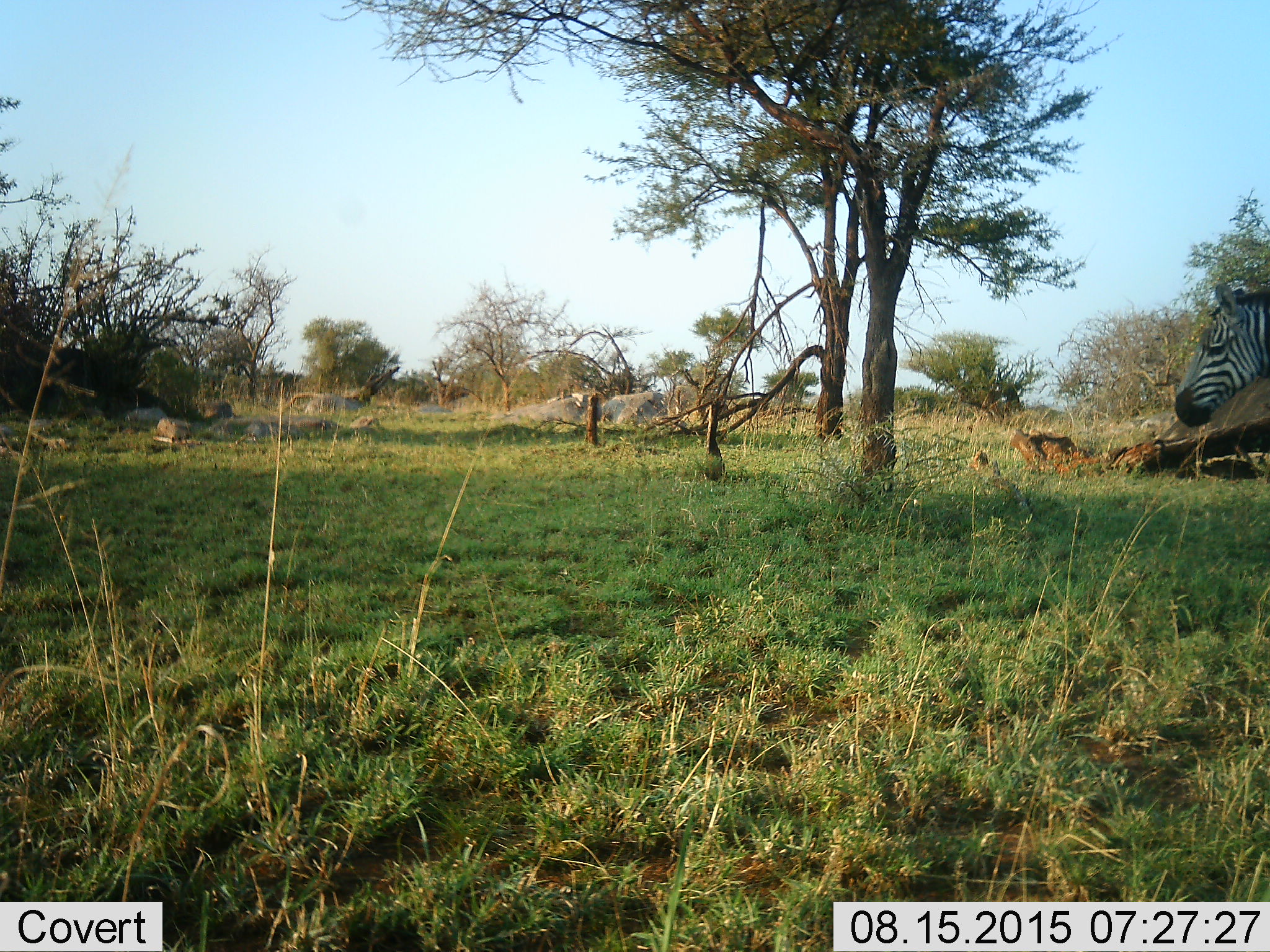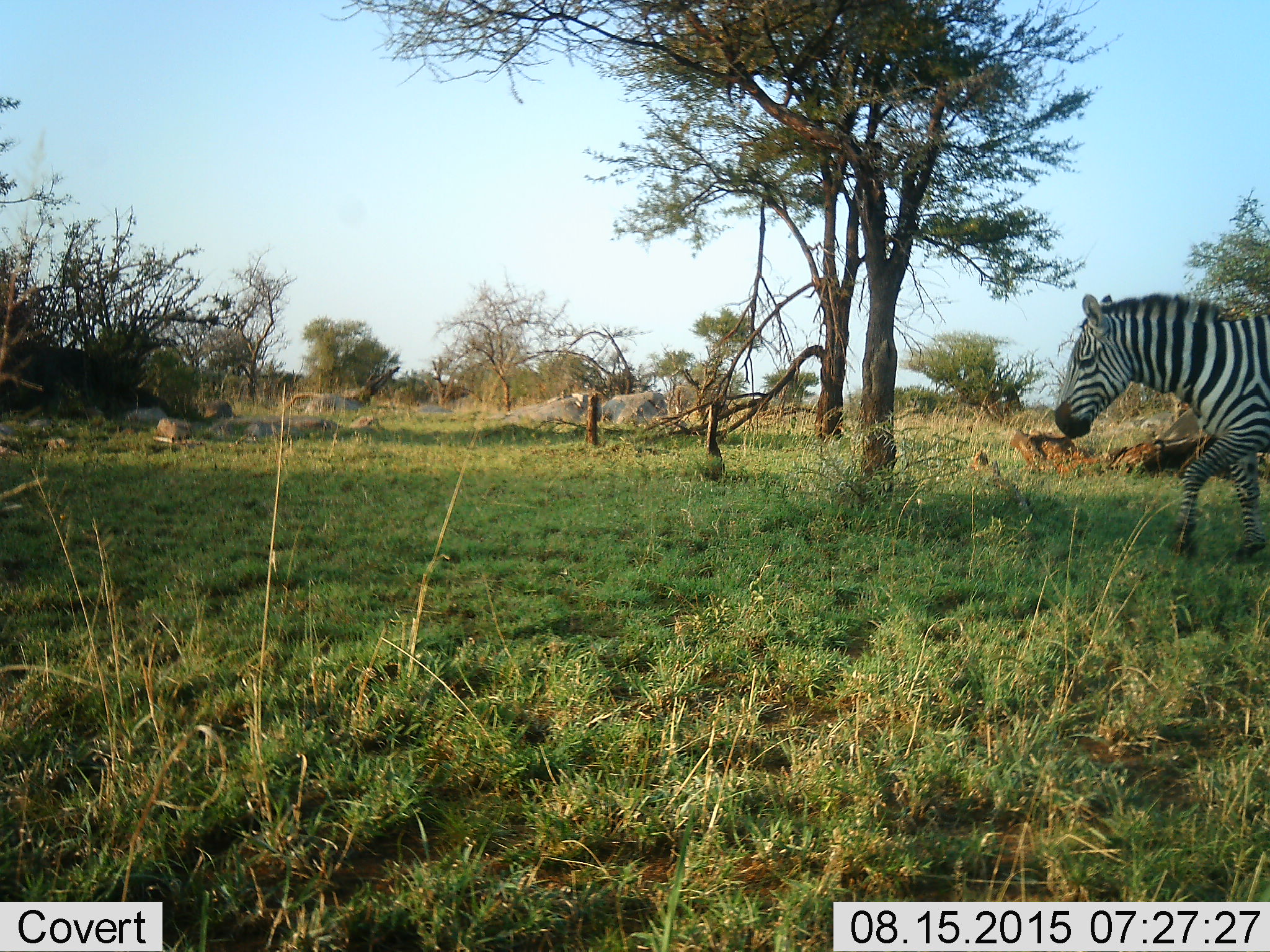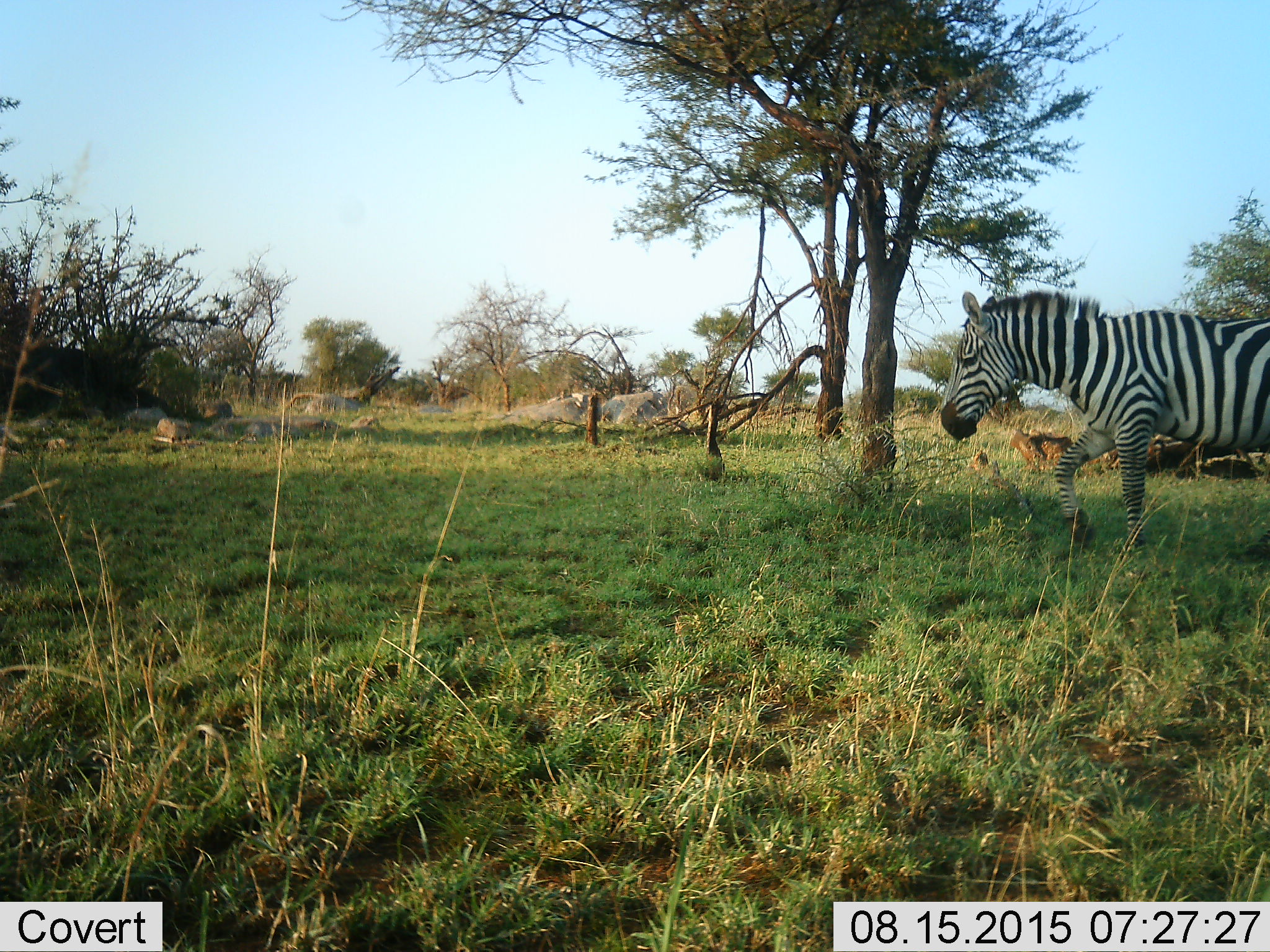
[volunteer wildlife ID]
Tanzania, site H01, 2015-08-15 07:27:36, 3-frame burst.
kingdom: Animalia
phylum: Chordata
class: Mammalia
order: Perissodactyla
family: Equidae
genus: Equus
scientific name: Equus quagga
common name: plains zebra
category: zebra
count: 1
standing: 20%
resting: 0%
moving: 80%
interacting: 0%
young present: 0%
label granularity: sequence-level